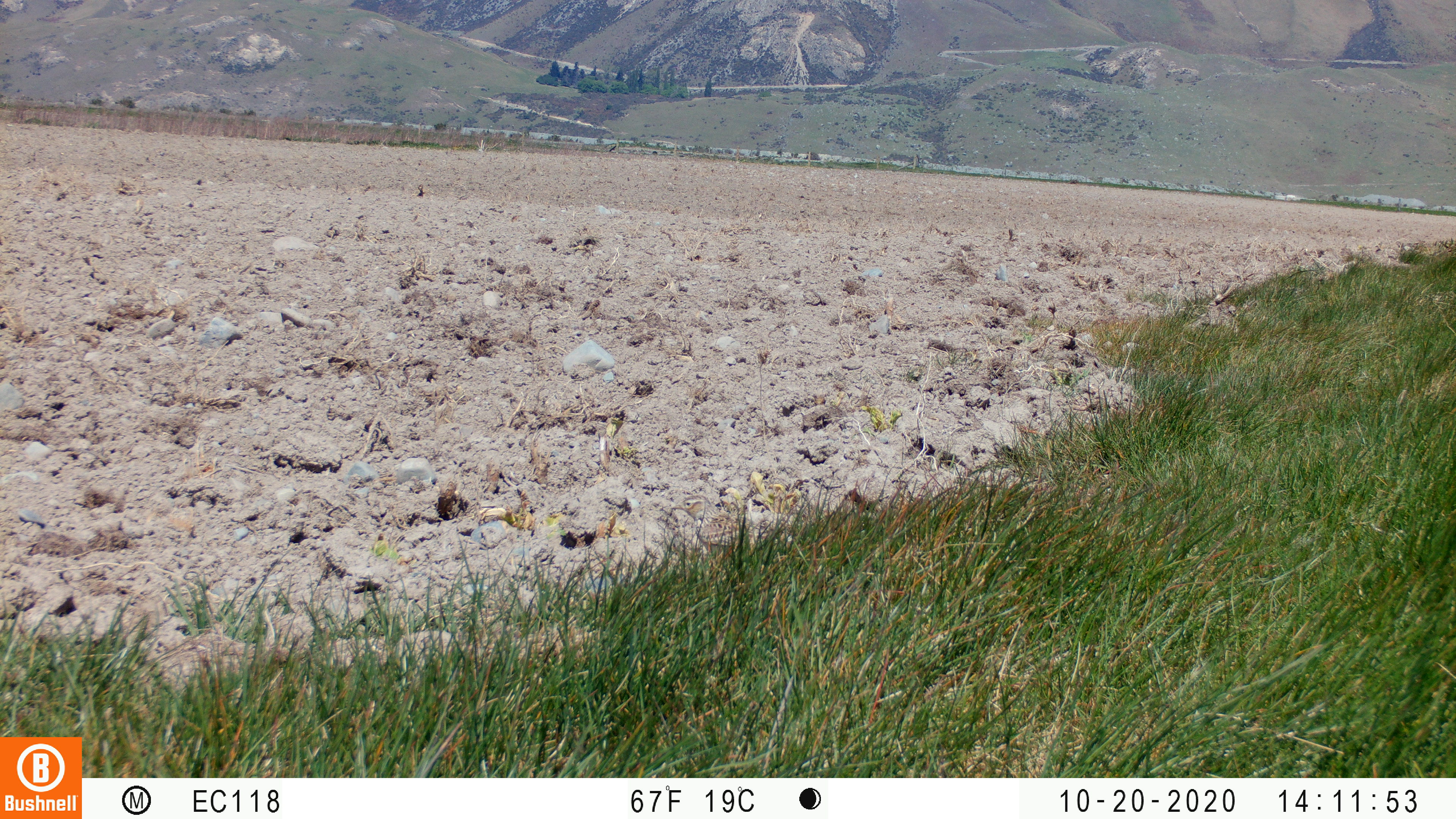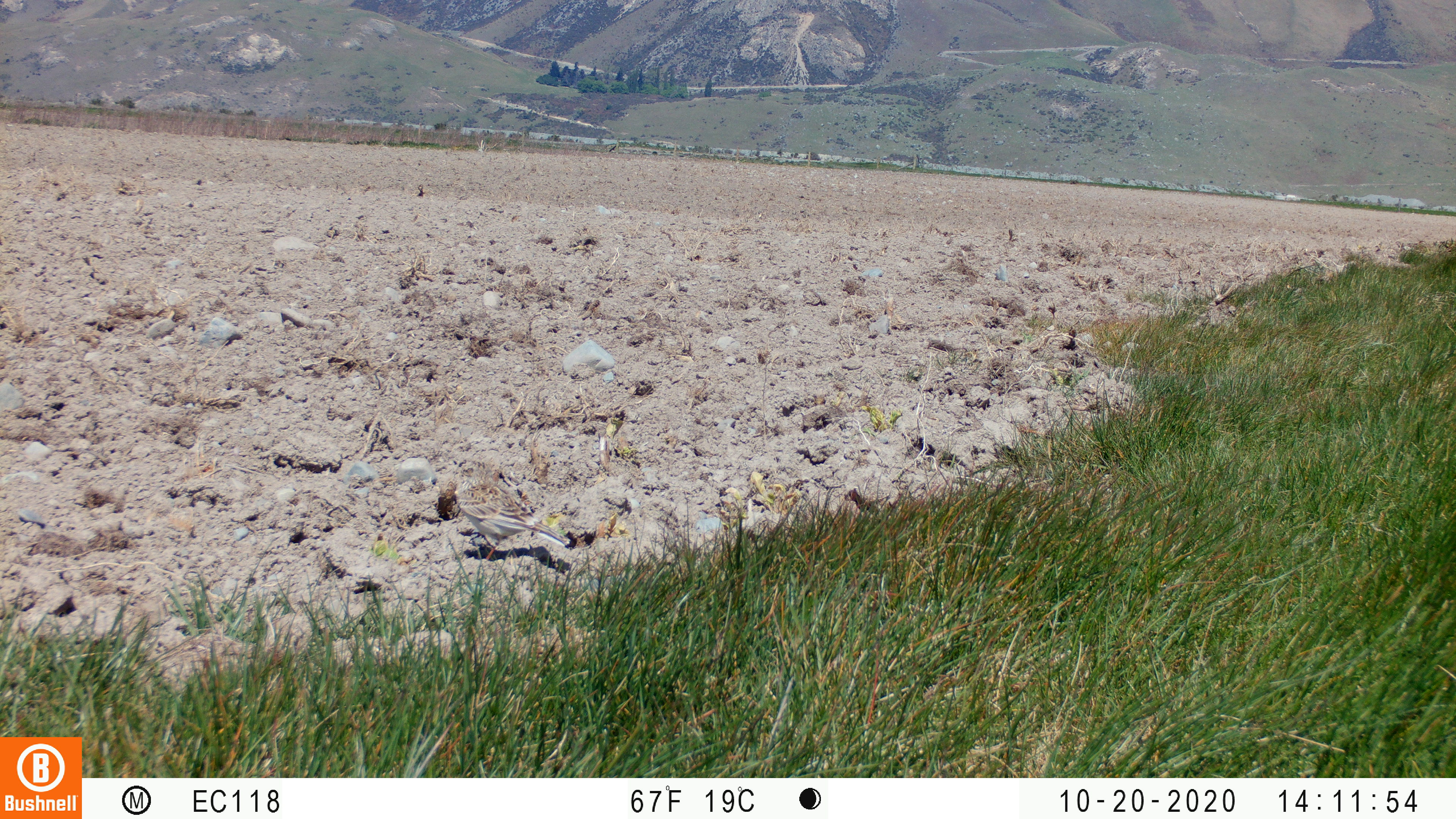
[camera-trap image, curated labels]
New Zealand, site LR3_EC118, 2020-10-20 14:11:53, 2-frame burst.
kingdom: Animalia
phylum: Chordata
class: Aves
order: Passeriformes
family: Motacillidae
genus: Anthus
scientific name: Anthus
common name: pipit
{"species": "pipit (Anthus)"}